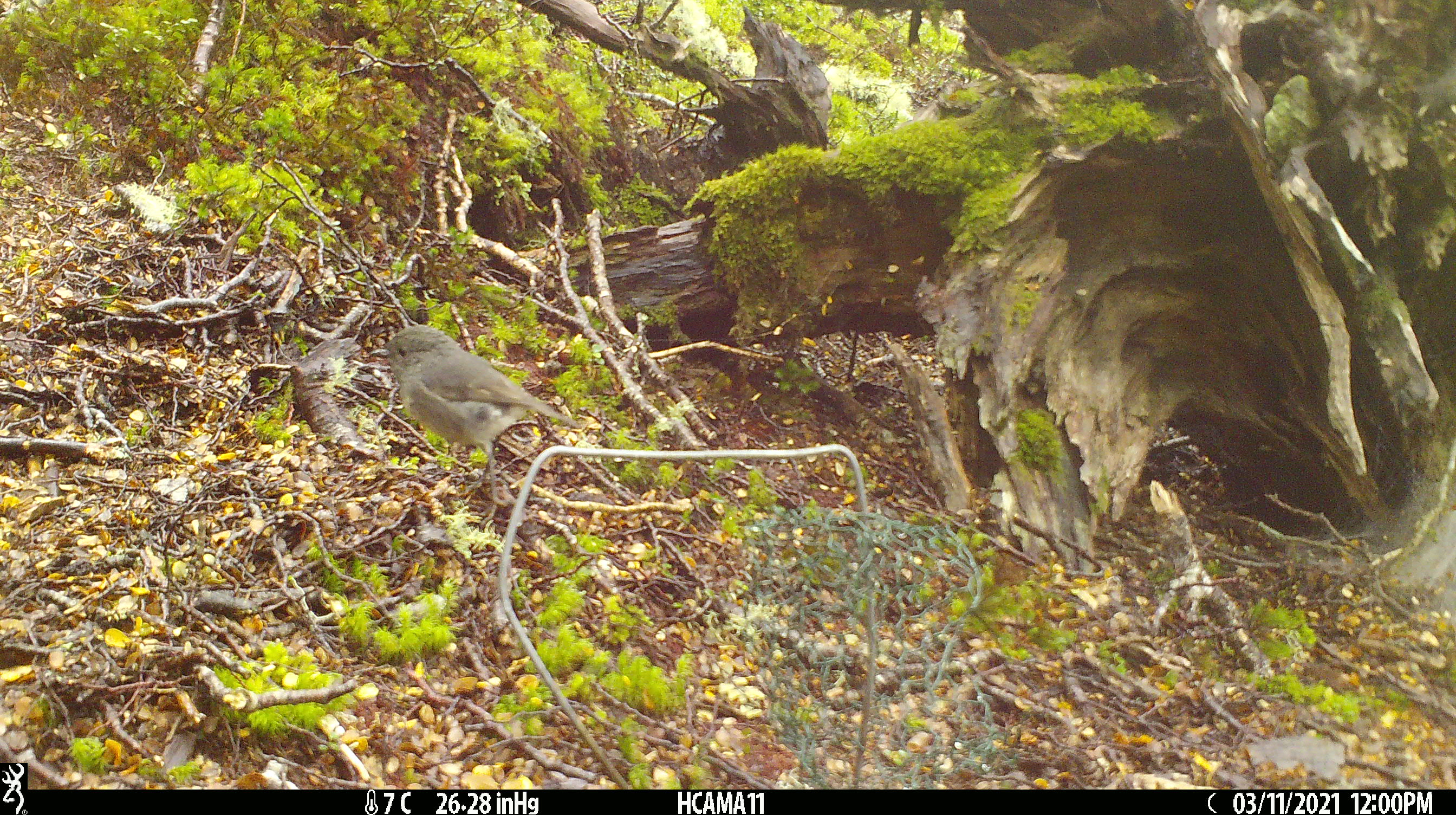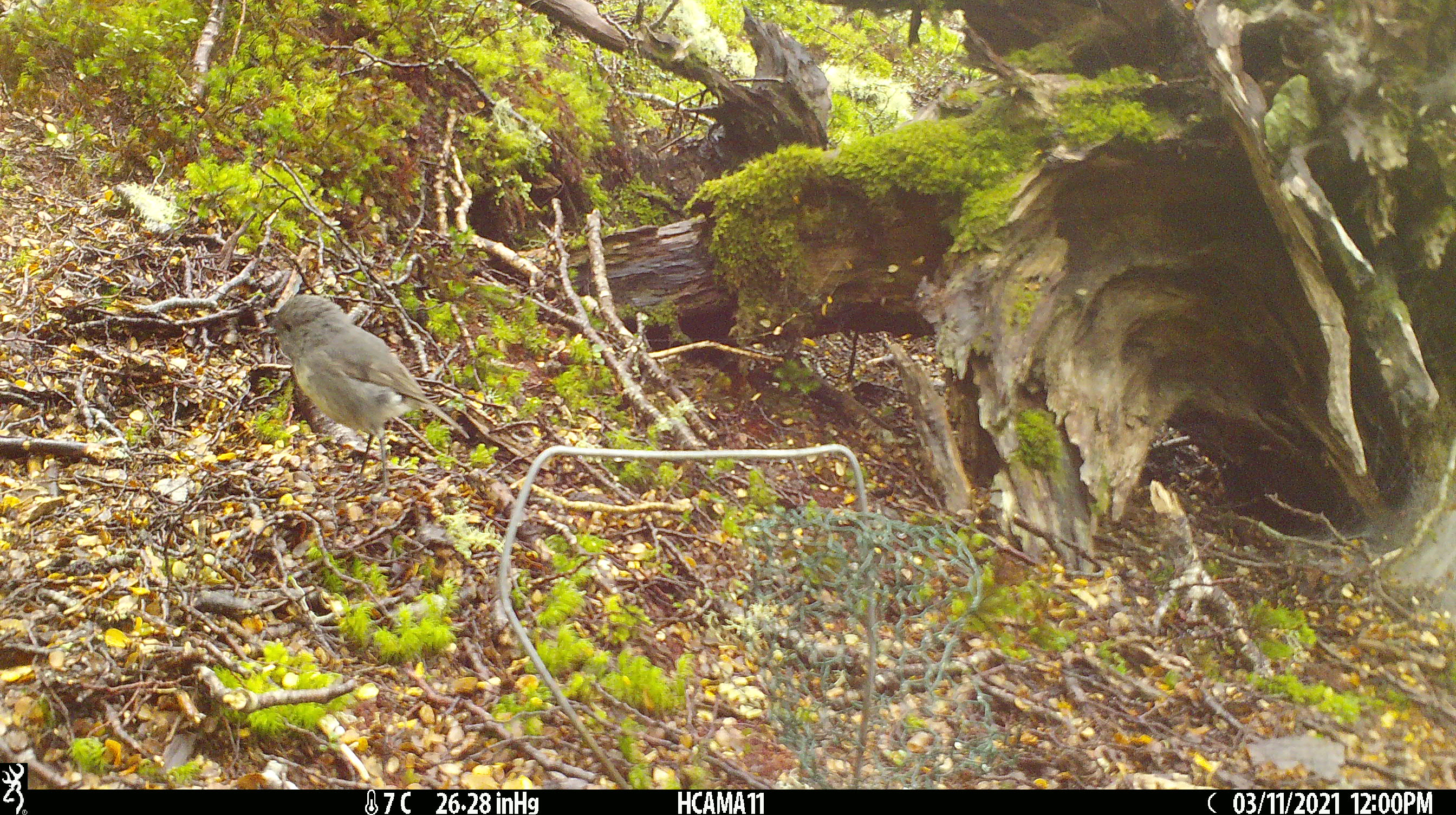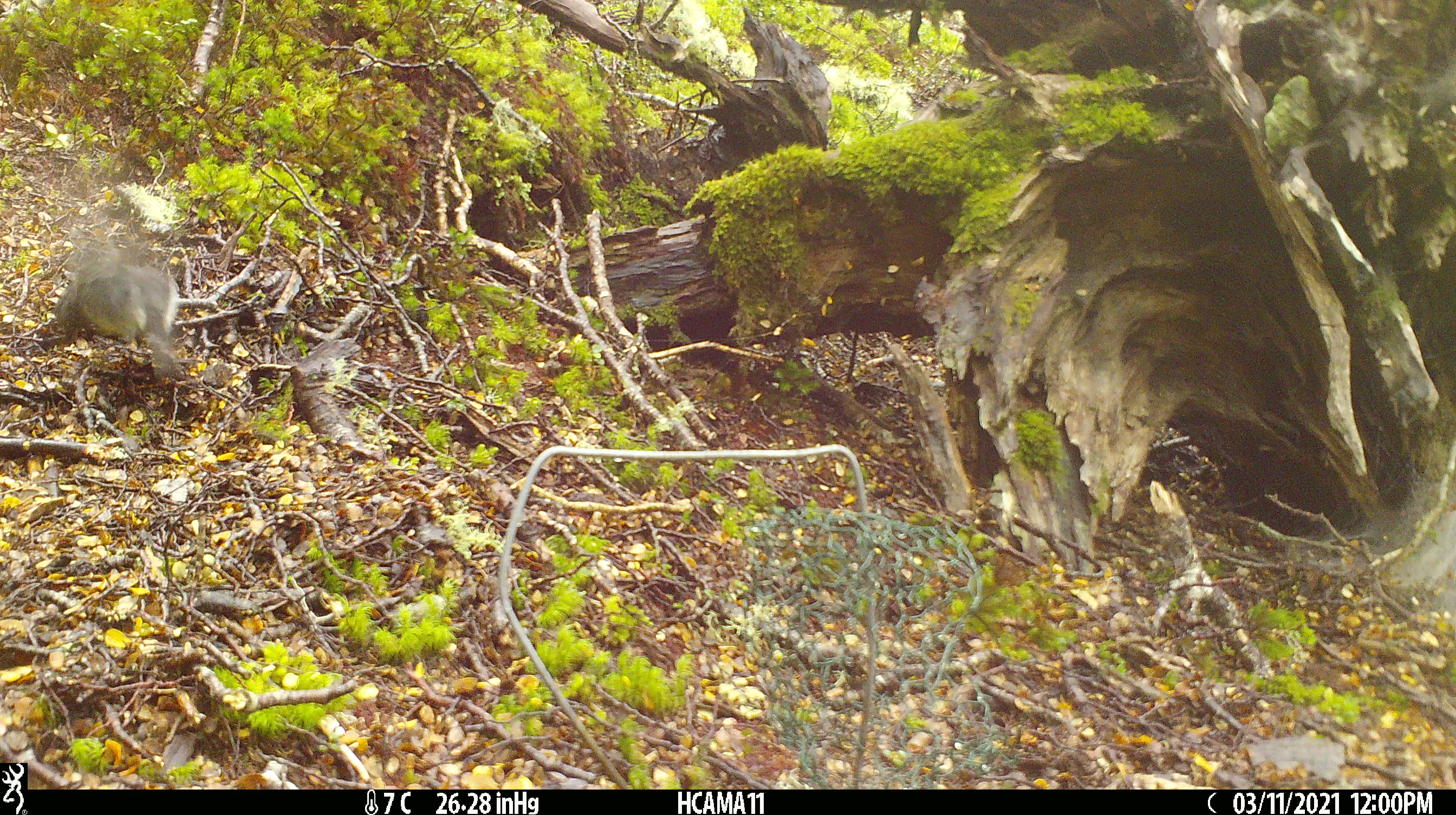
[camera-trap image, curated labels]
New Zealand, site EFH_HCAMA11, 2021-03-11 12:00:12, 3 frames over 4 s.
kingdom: Animalia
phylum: Chordata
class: Aves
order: Passeriformes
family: Petroicidae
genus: Petroica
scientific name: Petroica australis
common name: new zealand robin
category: robin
Robin (new zealand robin) (Petroica australis).